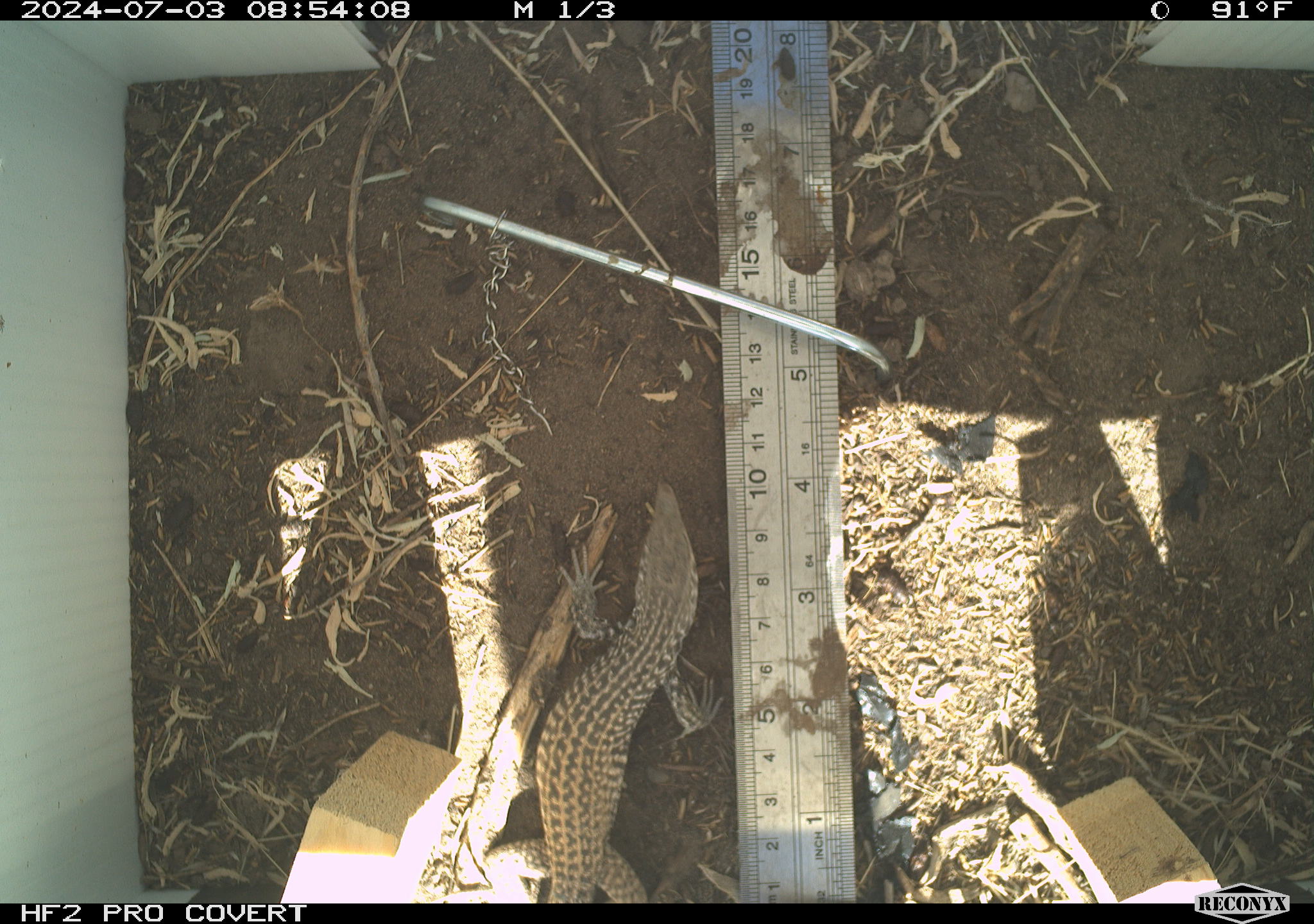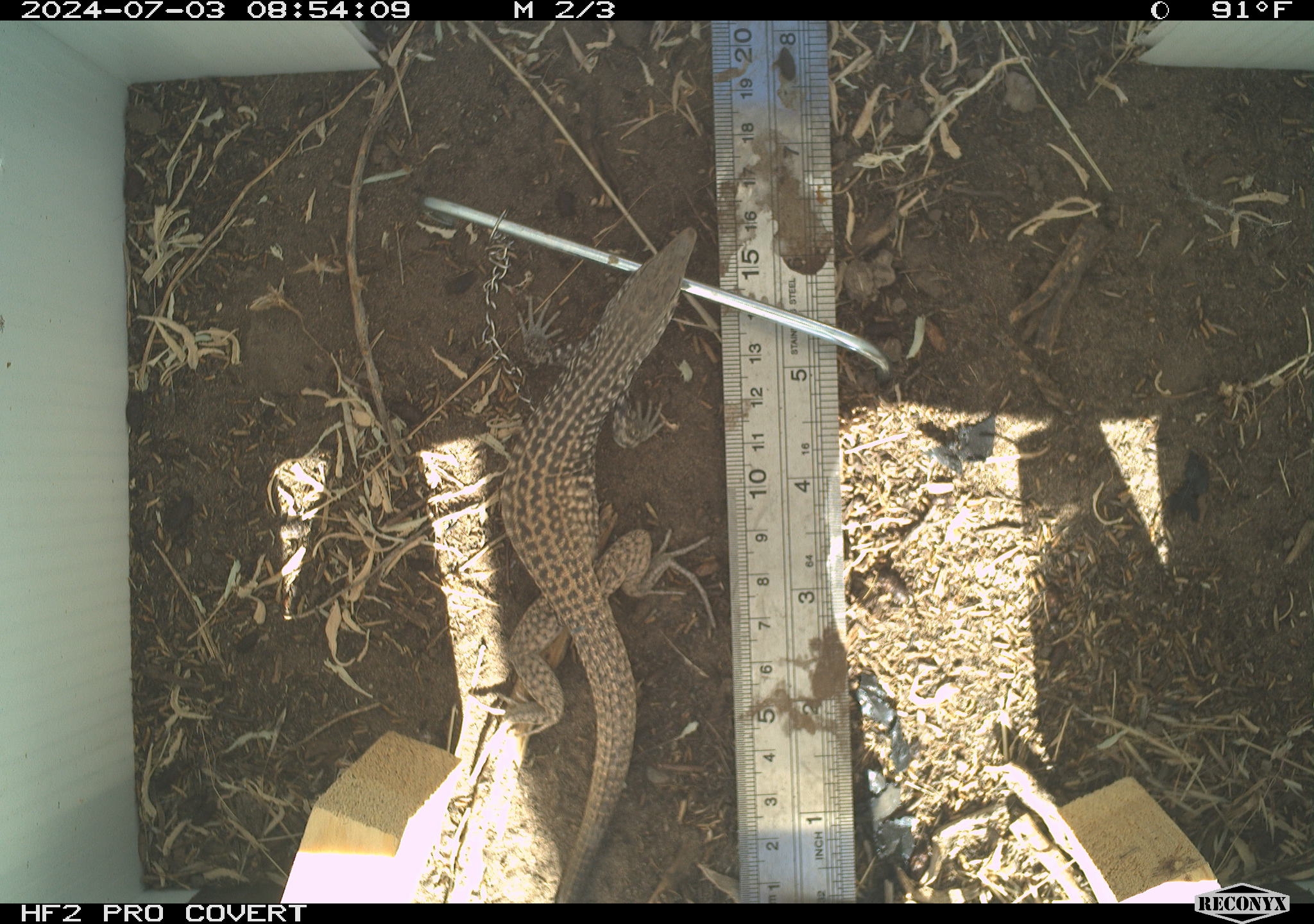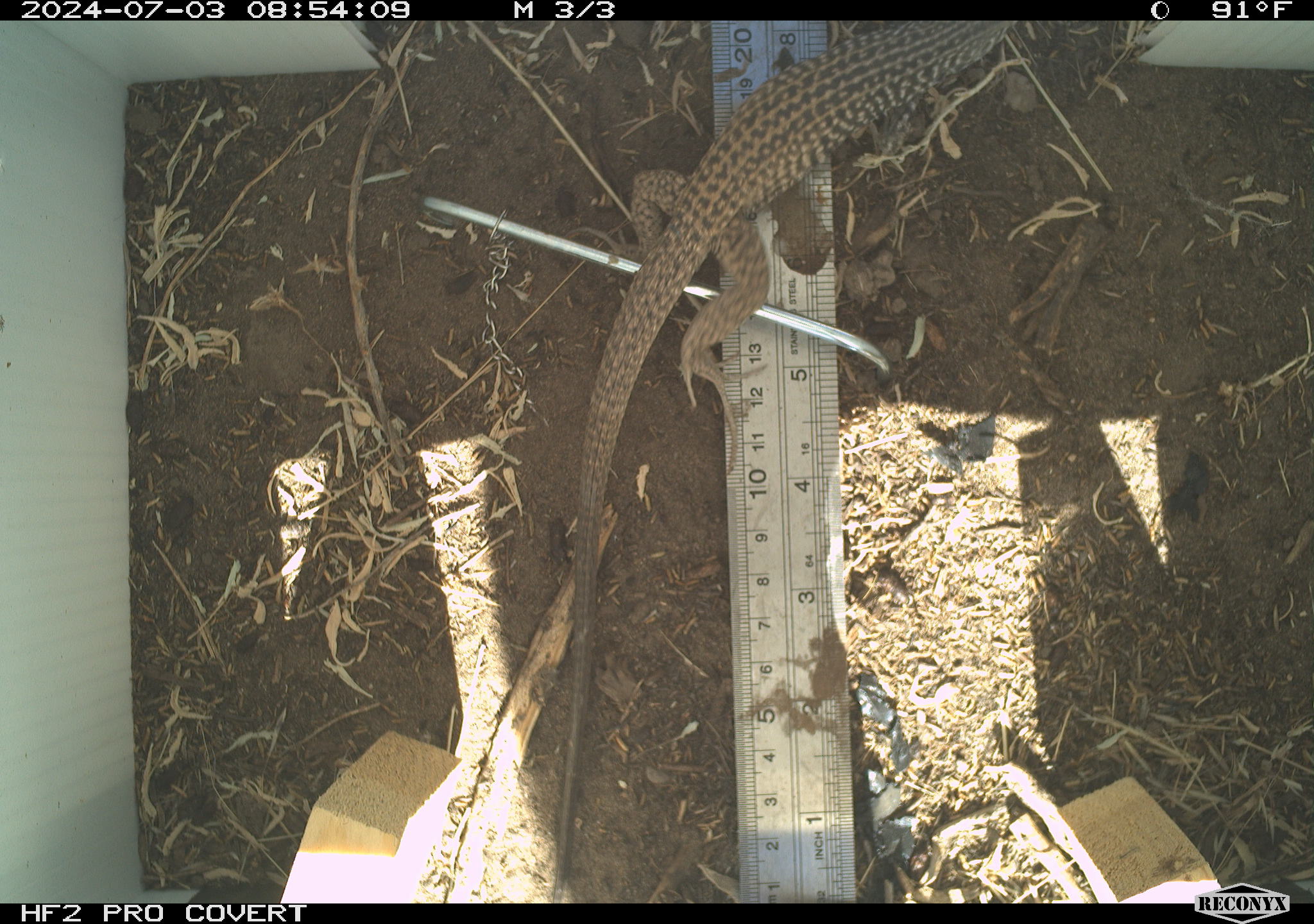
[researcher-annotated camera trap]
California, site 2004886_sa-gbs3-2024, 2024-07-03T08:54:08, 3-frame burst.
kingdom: Animalia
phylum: Chordata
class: Reptilia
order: Squamata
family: Teiidae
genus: Aspidoscelis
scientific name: Aspidoscelis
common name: whiptail lizards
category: aspidoscelis species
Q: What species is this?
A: Aspidoscelis species (whiptail lizards) (Aspidoscelis).